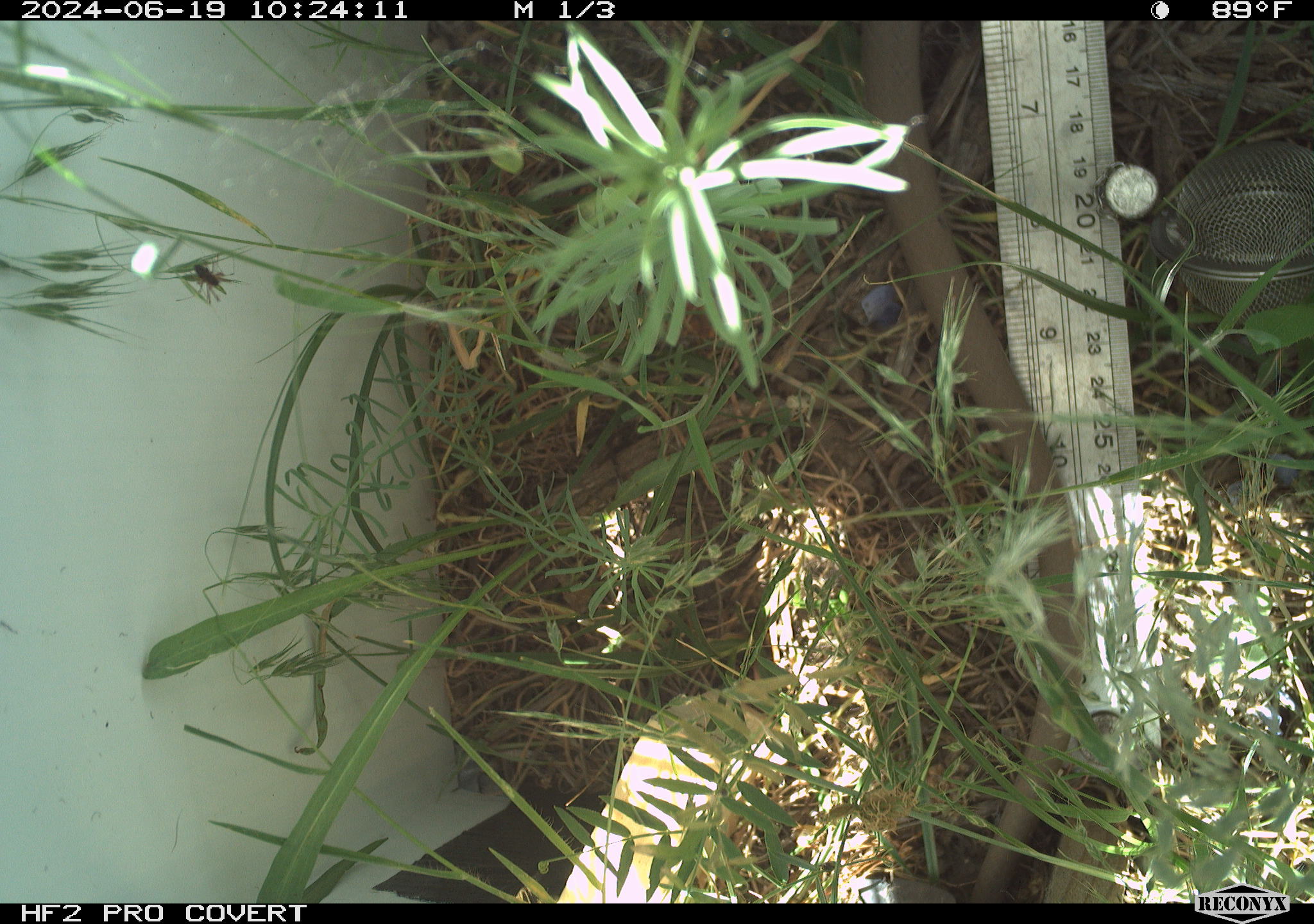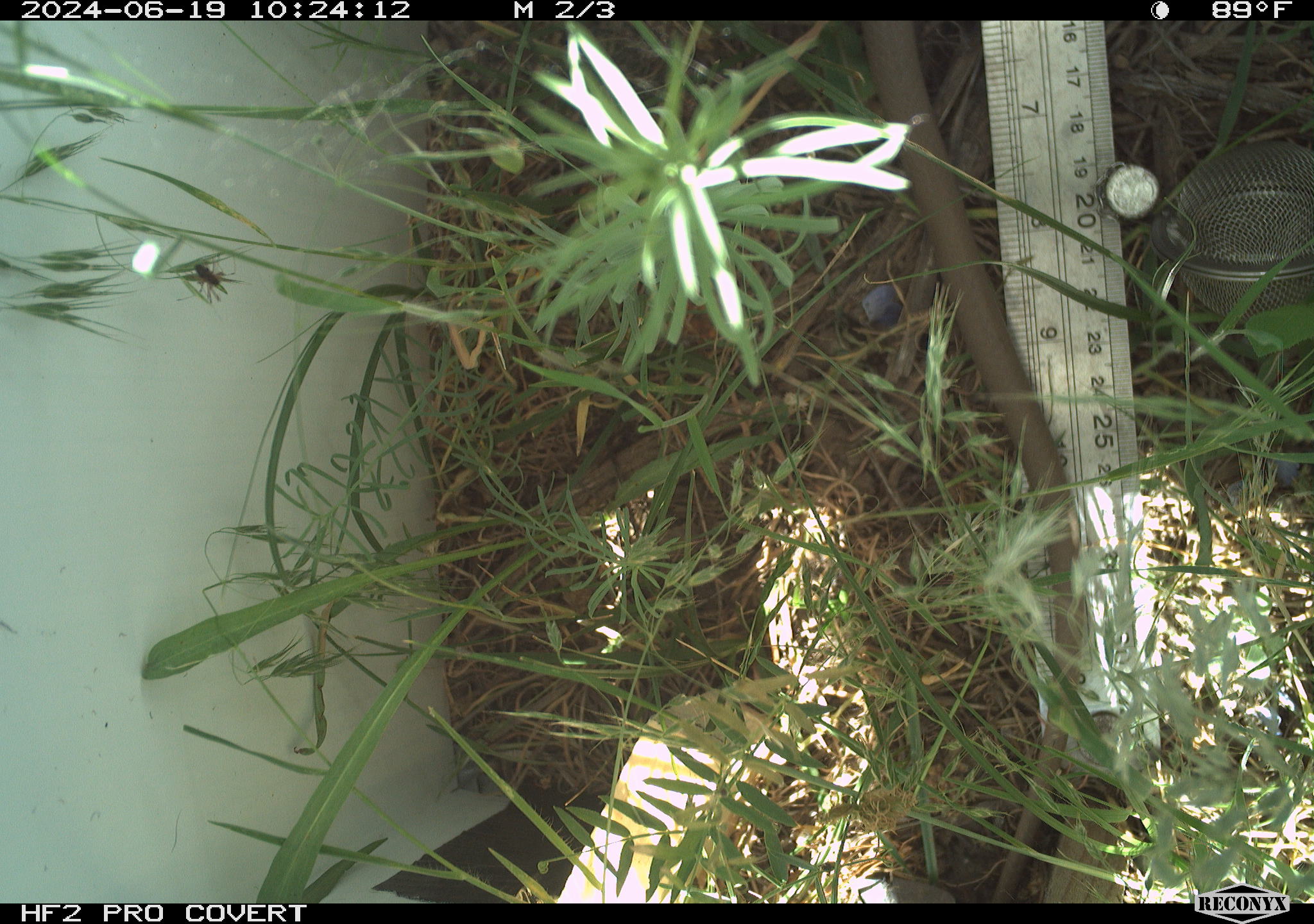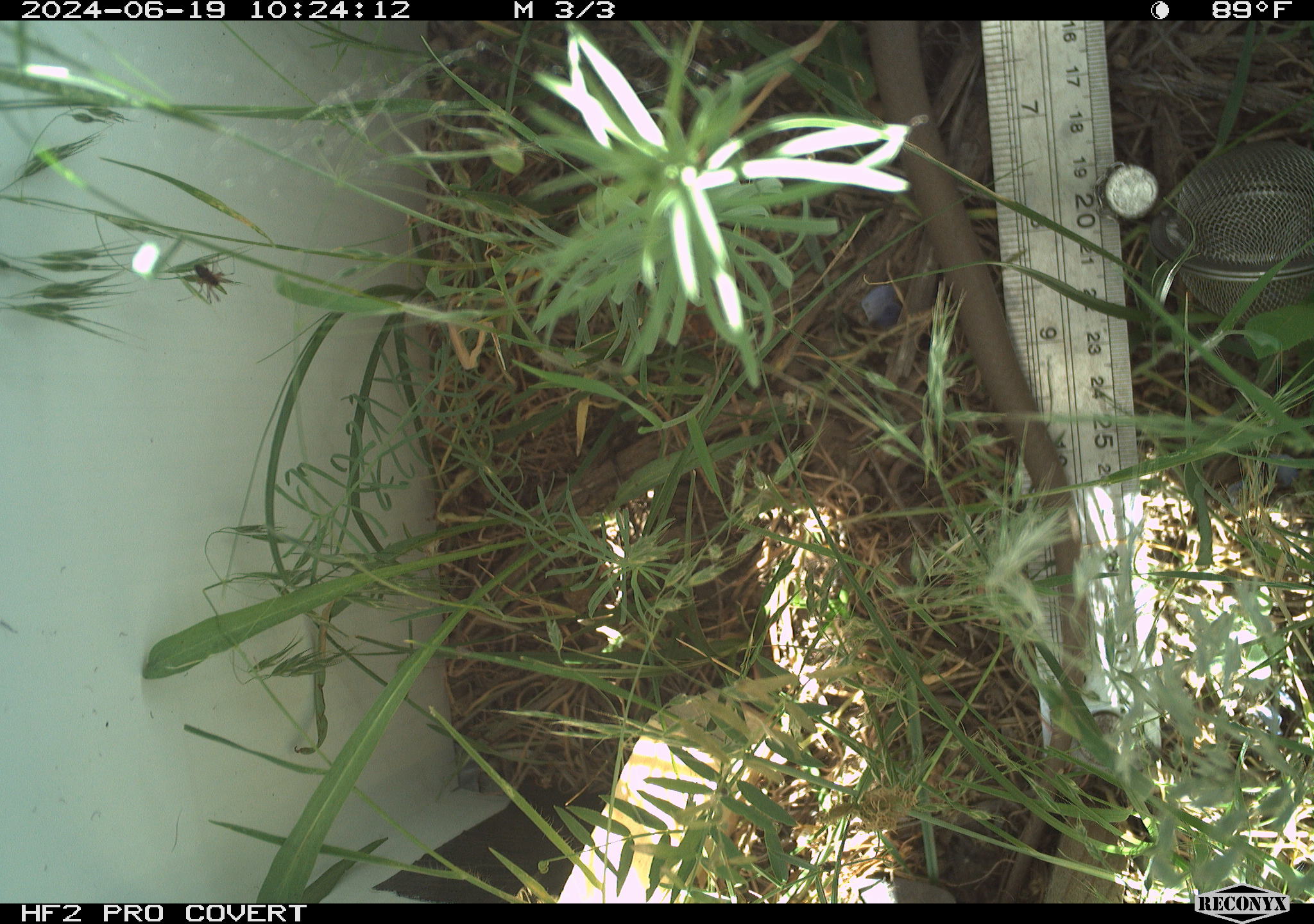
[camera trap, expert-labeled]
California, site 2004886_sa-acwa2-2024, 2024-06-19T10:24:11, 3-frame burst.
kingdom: Animalia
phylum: Chordata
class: Reptilia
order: Squamata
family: Colubridae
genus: Coluber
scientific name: Coluber constrictor mormon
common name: western yellow-bellied racer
Western yellow-bellied racer (Coluber constrictor mormon).